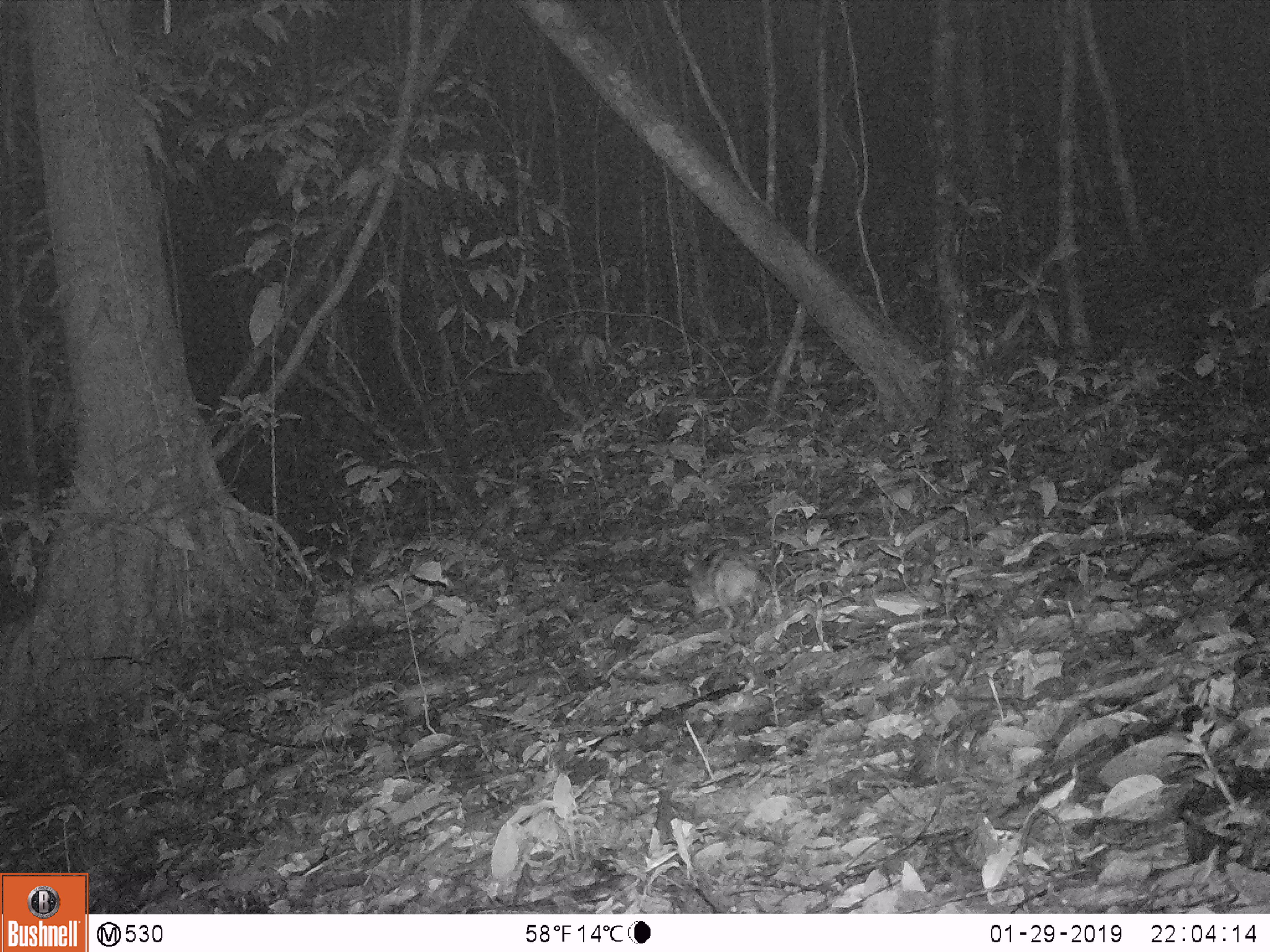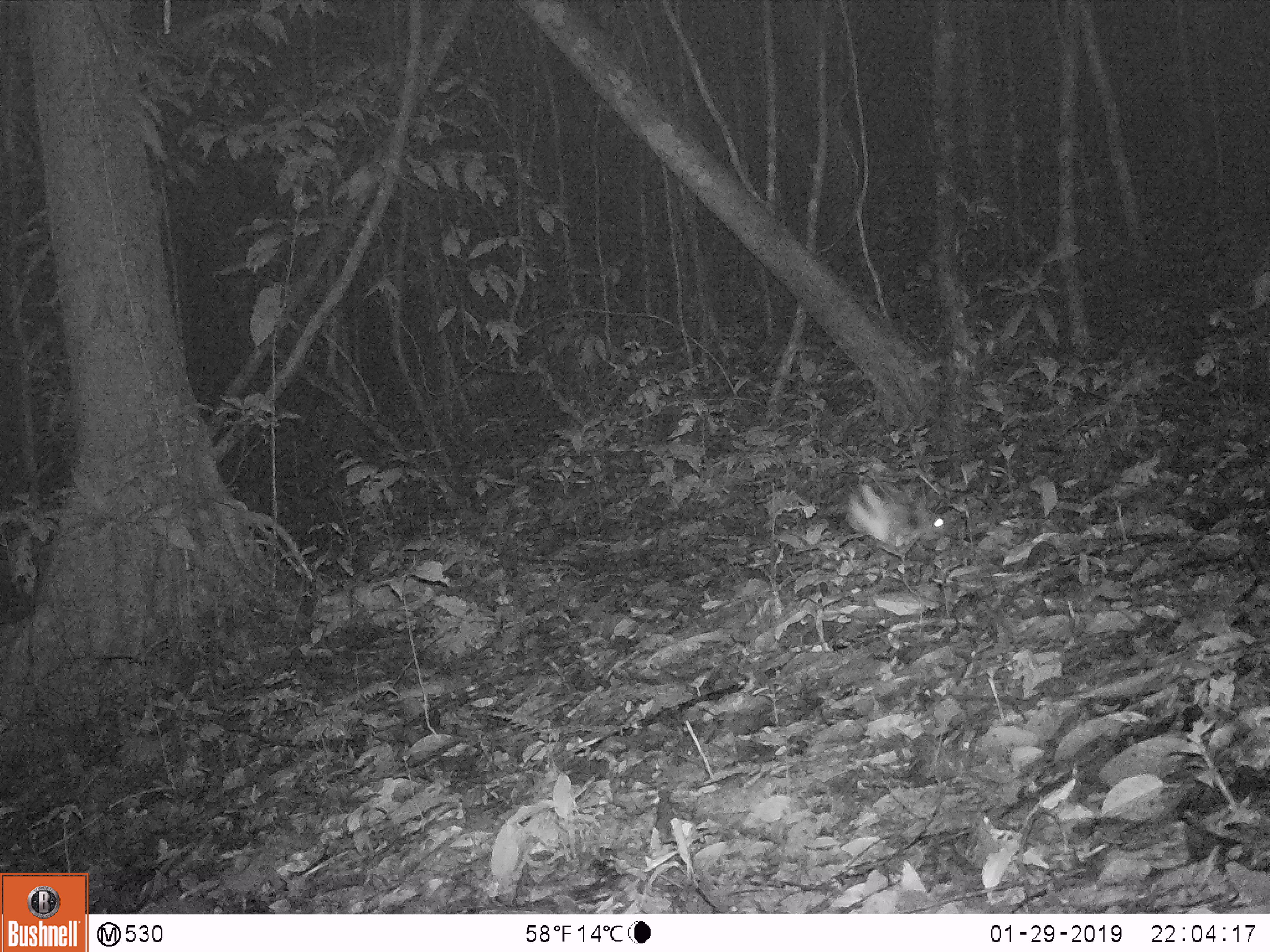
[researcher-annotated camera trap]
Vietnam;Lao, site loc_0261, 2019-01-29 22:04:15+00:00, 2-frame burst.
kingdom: Animalia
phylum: Chordata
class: Mammalia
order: Lagomorpha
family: Leporidae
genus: Nesolagus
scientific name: Nesolagus timminsi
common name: annamite striped rabbit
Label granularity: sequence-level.